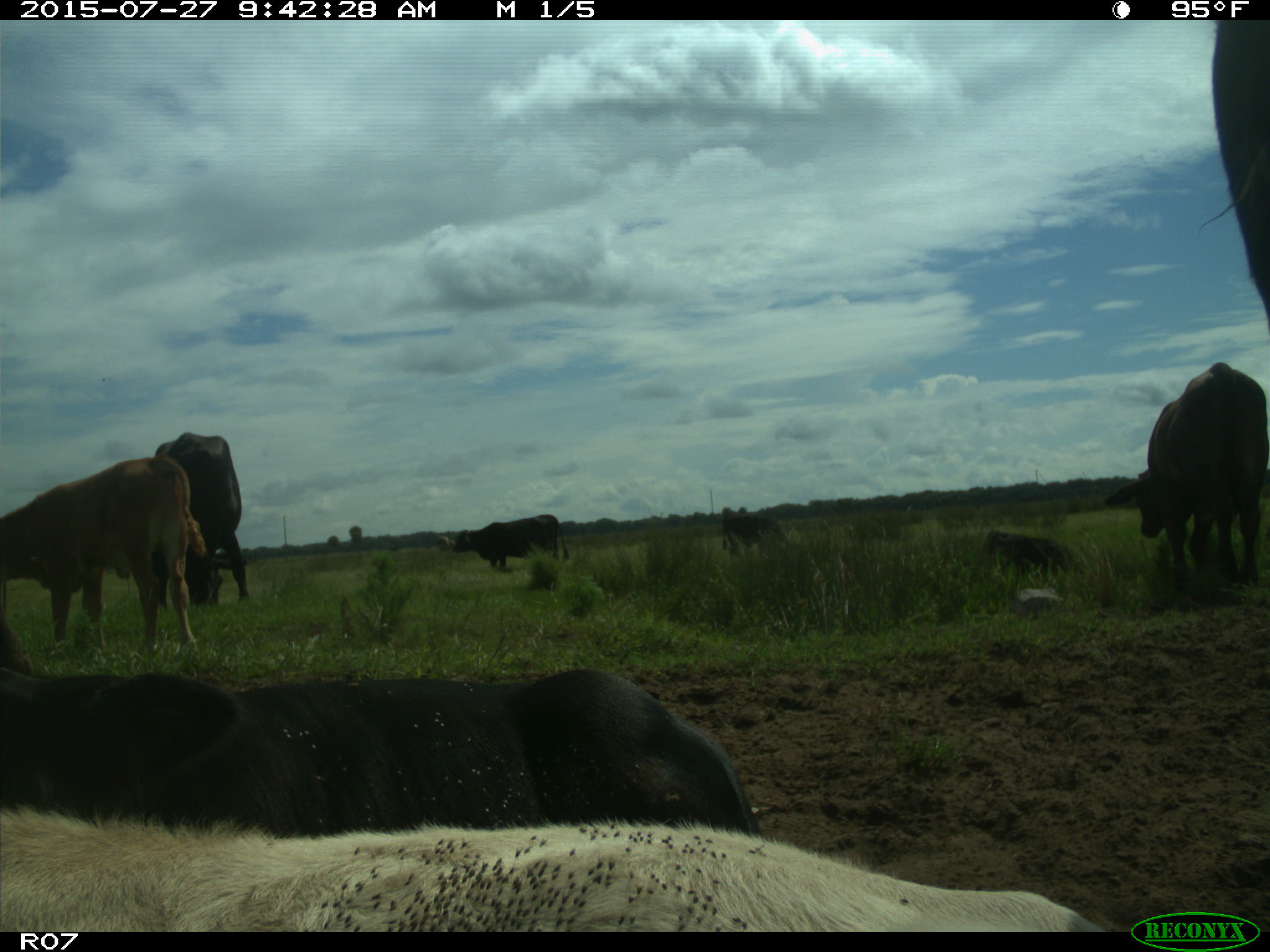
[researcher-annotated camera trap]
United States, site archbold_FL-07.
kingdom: Animalia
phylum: Chordata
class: Mammalia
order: Artiodactyla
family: Bovidae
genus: Bos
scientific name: Bos taurus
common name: domestic cow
Bos taurus (domestic cow).